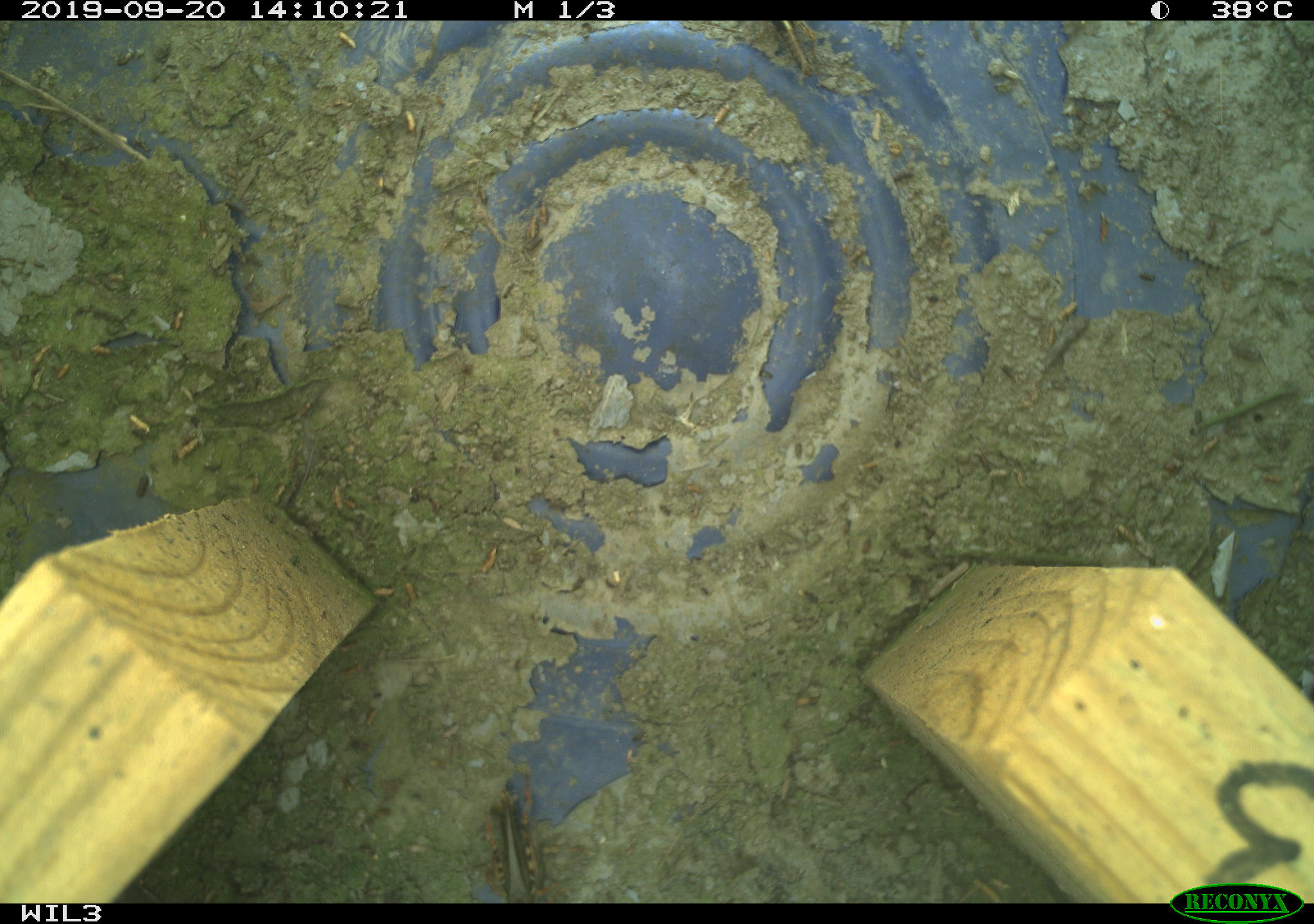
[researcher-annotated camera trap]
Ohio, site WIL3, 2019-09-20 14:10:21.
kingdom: Animalia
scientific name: Animalia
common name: animal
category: invertebrate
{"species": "invertebrate (animal) (Animalia)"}